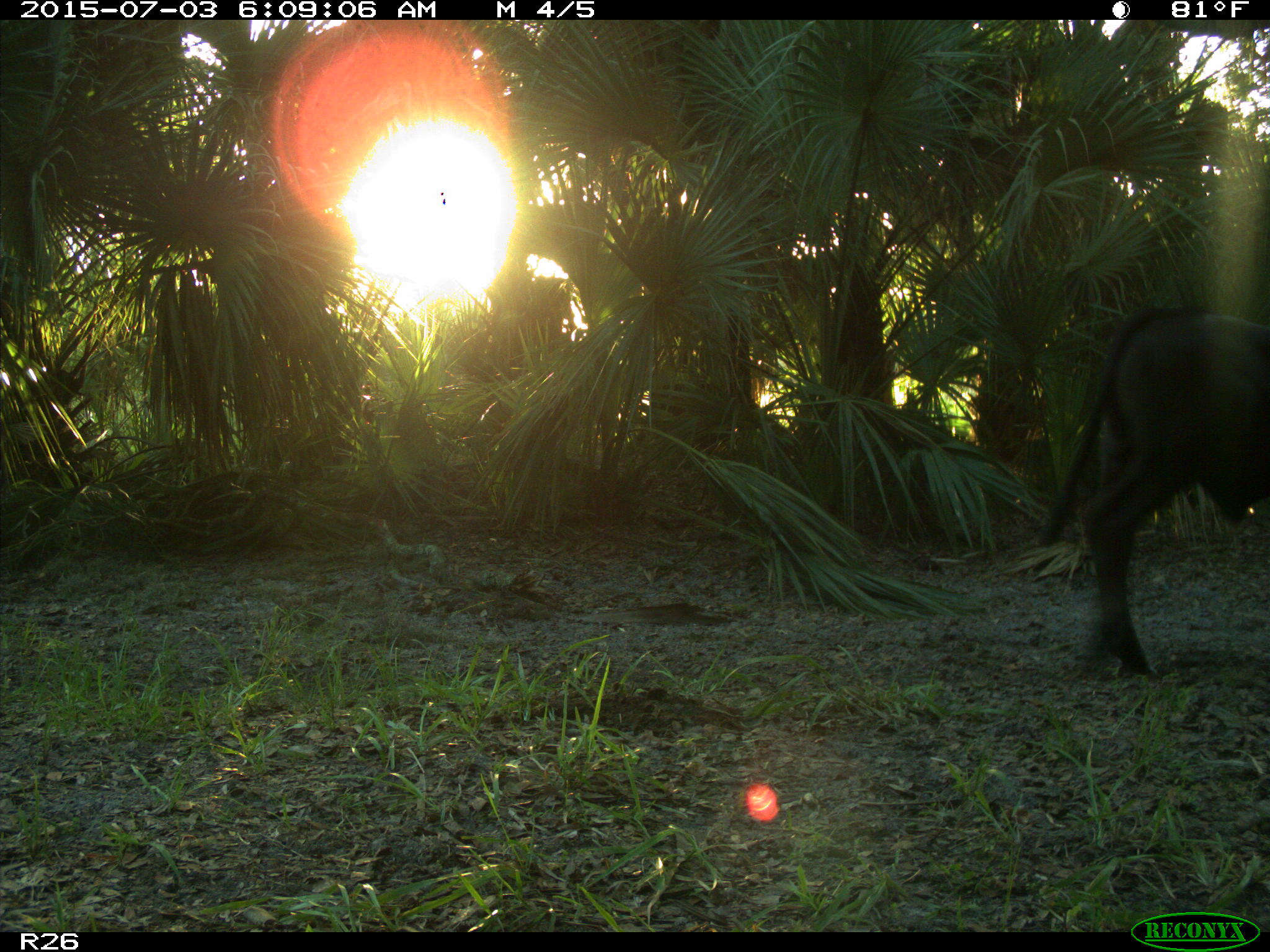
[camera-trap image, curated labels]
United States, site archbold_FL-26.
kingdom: Animalia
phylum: Chordata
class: Mammalia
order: Artiodactyla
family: Bovidae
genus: Bos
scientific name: Bos taurus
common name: domestic cow